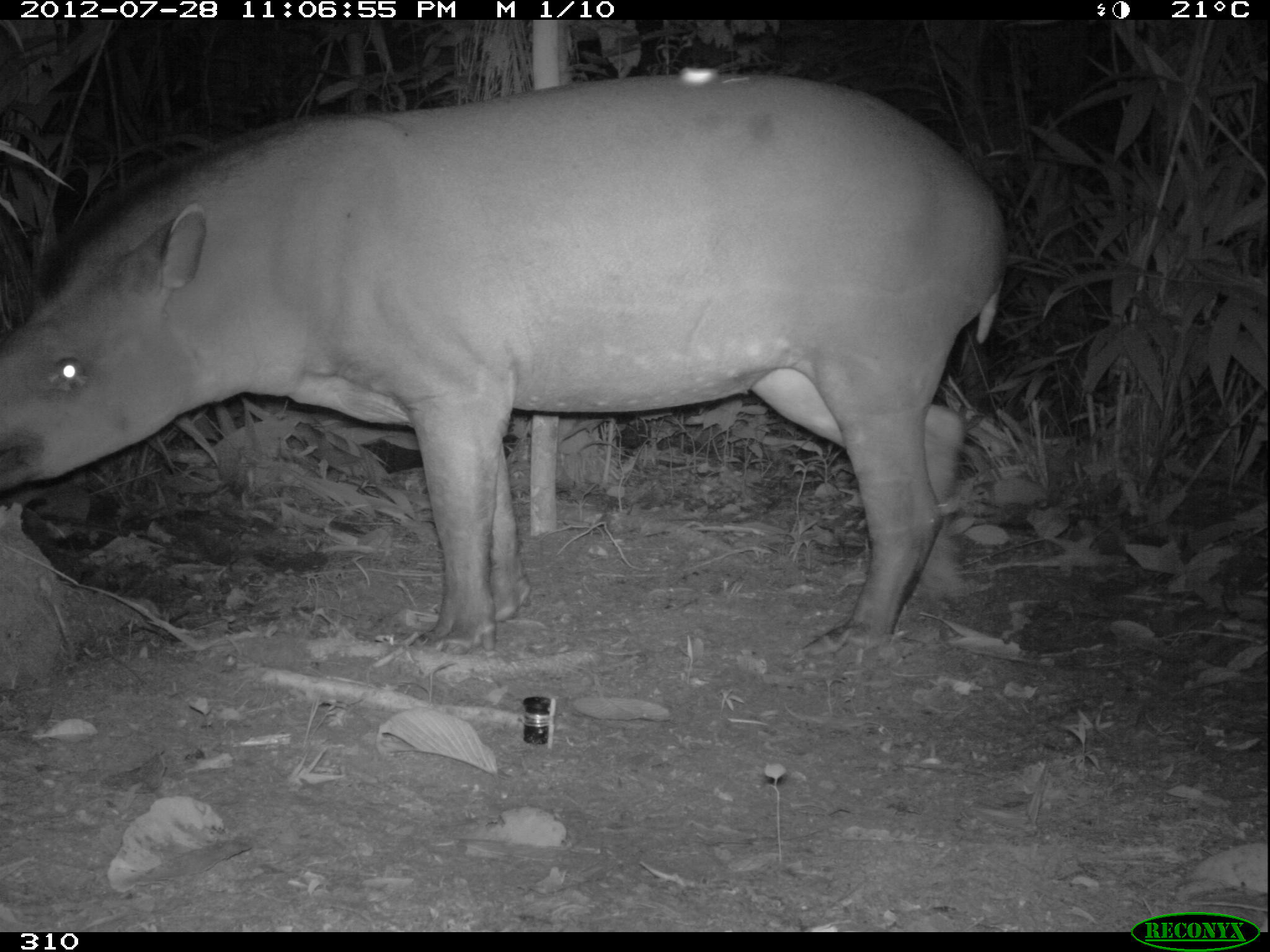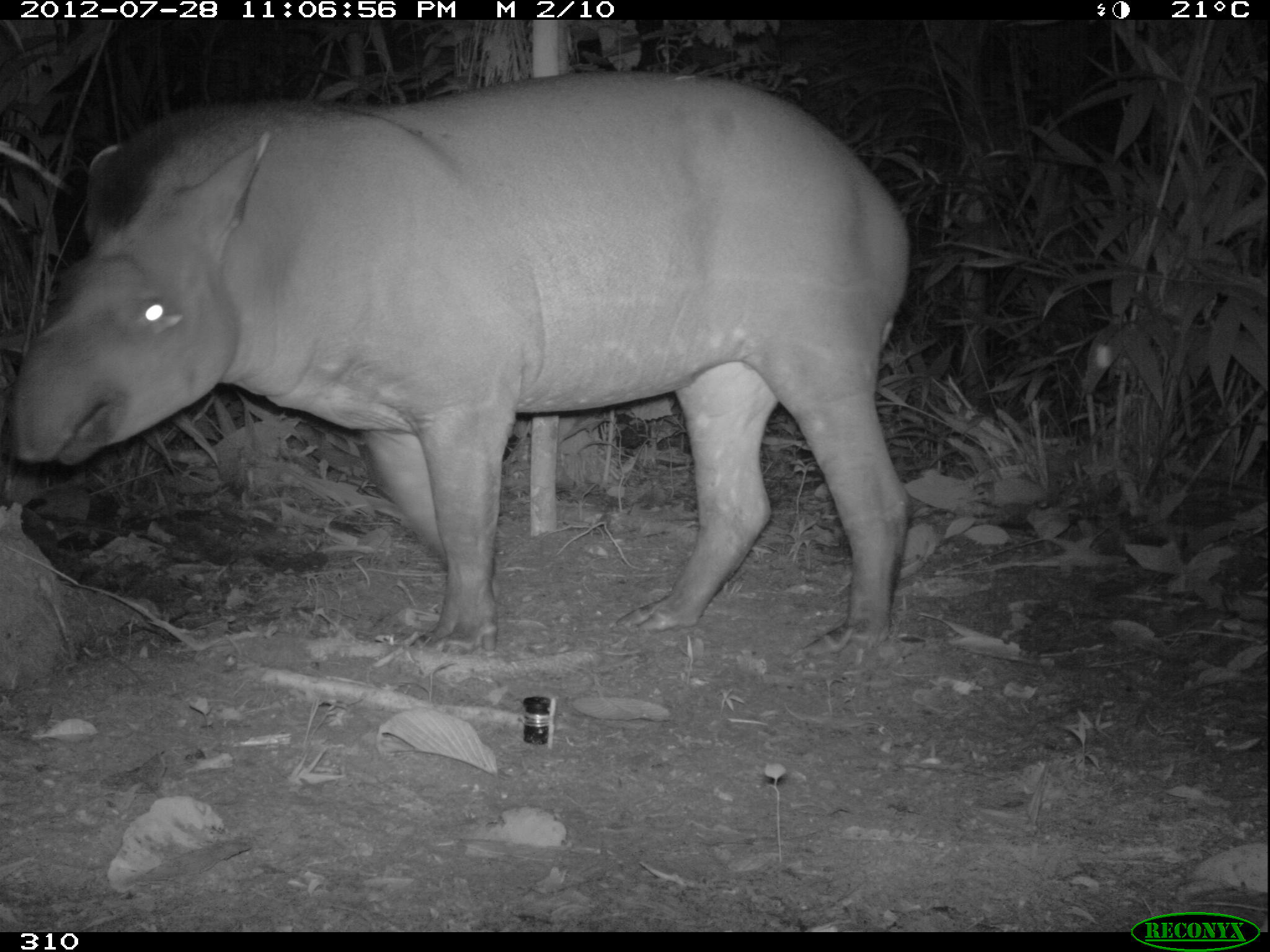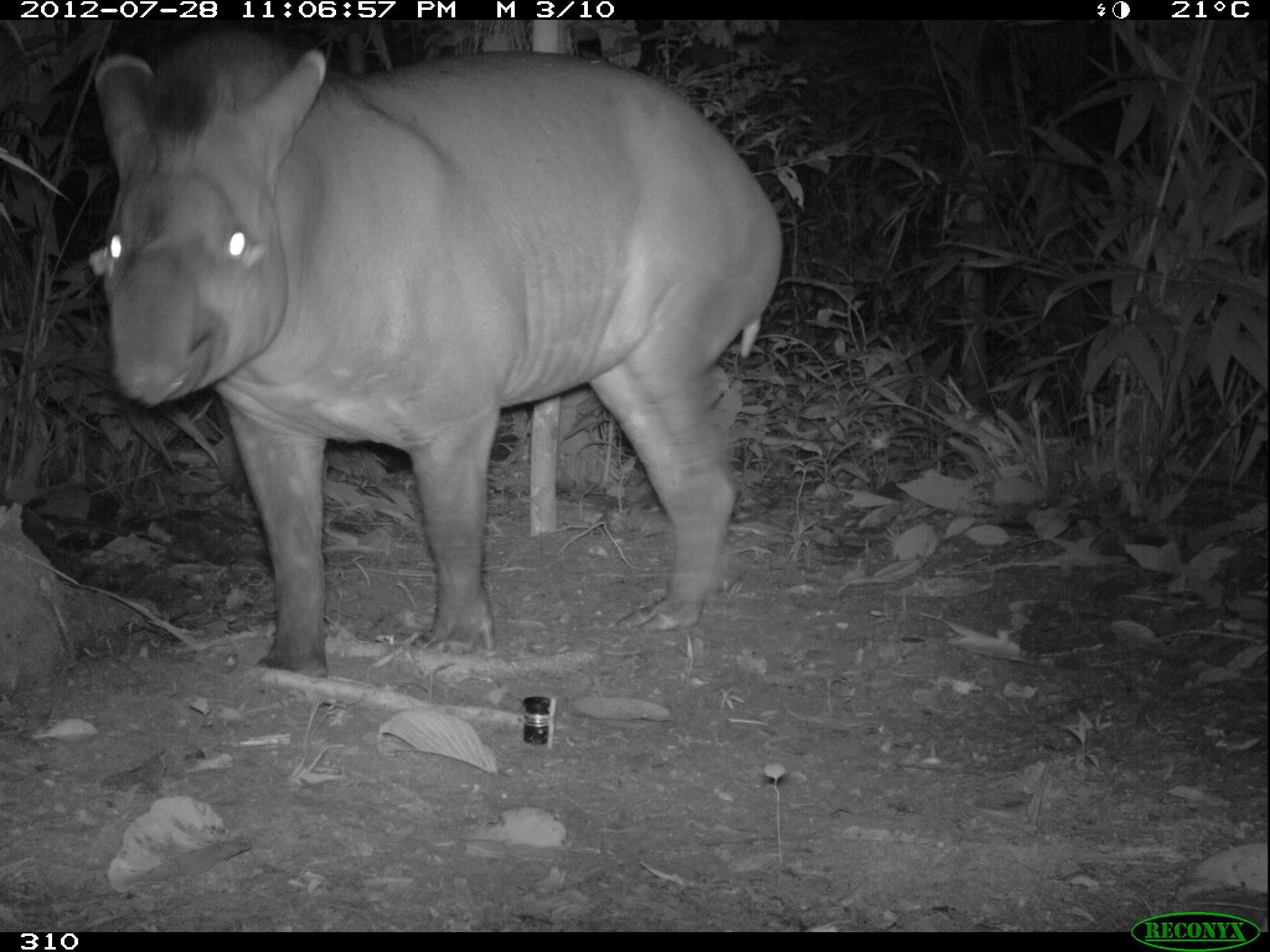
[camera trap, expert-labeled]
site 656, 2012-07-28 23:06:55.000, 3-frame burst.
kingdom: Animalia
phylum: Chordata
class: Mammalia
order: Perissodactyla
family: Tapiridae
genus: Tapirus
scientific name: Tapirus terrestris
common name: south american tapir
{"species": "Tapirus terrestris (south american tapir)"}